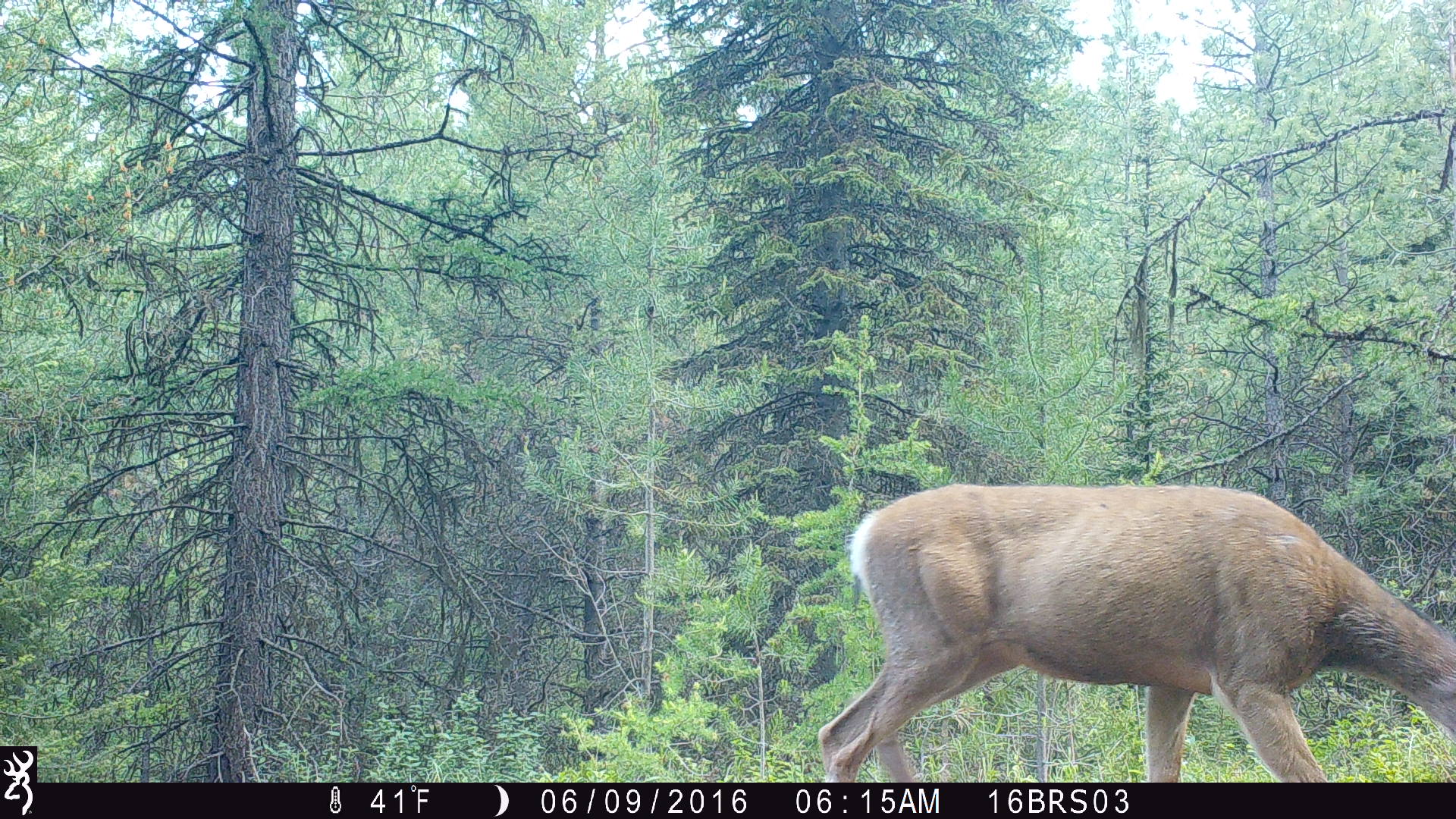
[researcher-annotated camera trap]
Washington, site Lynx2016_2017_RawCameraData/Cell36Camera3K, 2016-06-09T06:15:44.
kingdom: Animalia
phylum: Chordata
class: Mammalia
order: Artiodactyla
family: Cervidae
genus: Odocoileus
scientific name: Odocoileus hemionus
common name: mule deer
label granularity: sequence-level